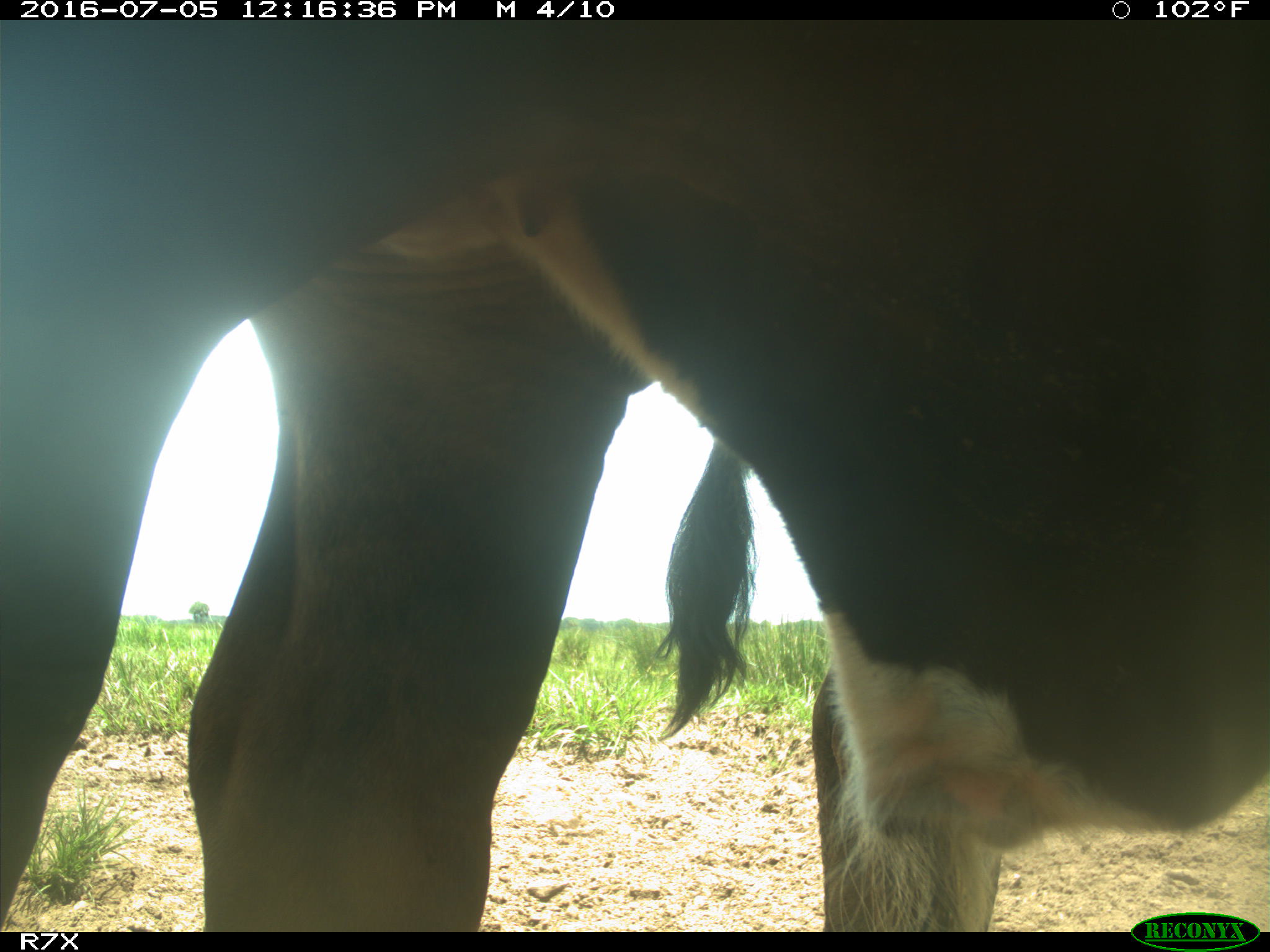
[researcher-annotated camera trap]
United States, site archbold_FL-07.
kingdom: Animalia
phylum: Chordata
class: Mammalia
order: Artiodactyla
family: Bovidae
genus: Bos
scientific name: Bos taurus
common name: domestic cow